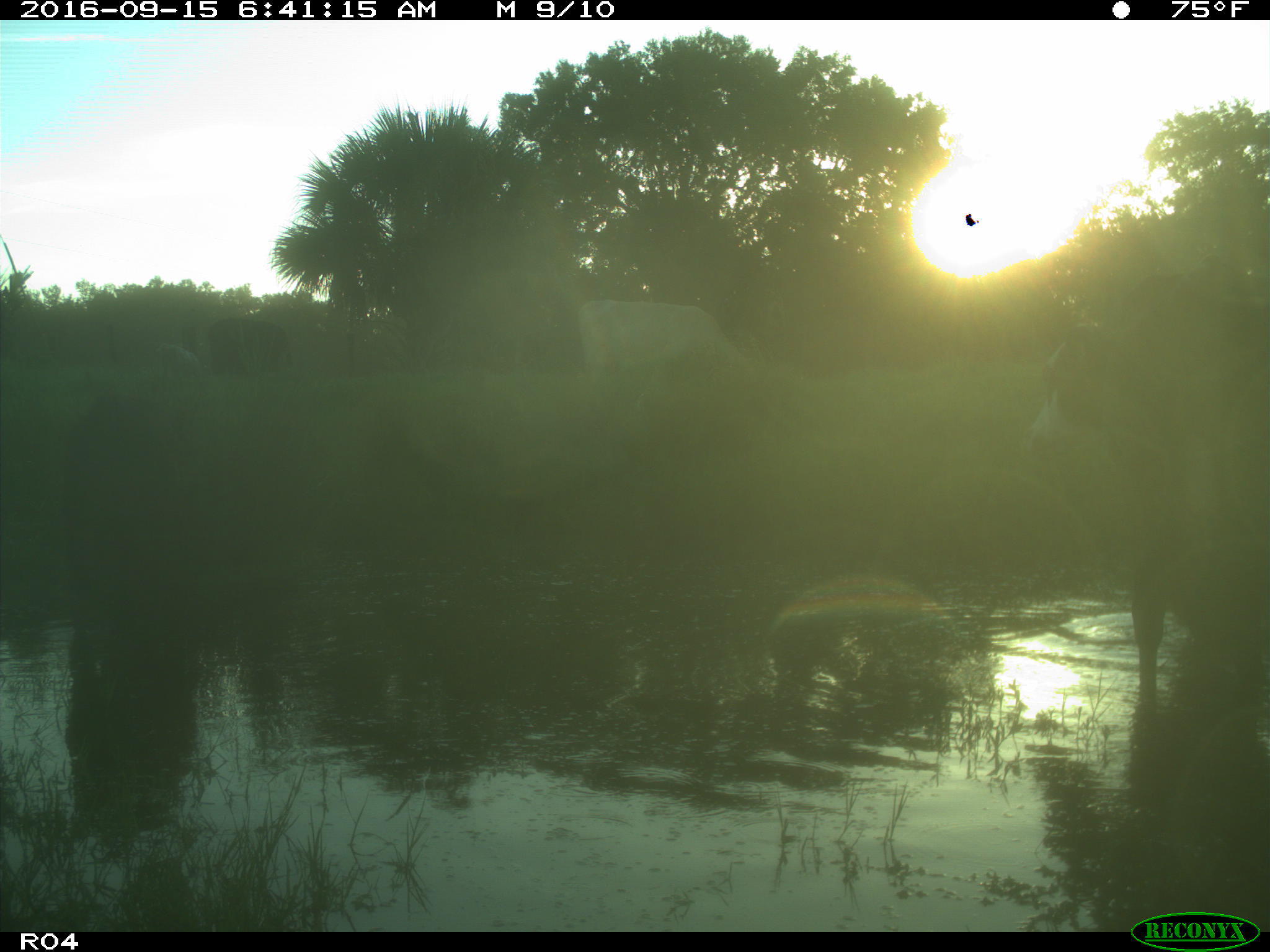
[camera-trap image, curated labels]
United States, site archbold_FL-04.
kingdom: Animalia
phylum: Chordata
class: Mammalia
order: Artiodactyla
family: Bovidae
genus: Bos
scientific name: Bos taurus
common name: domestic cow